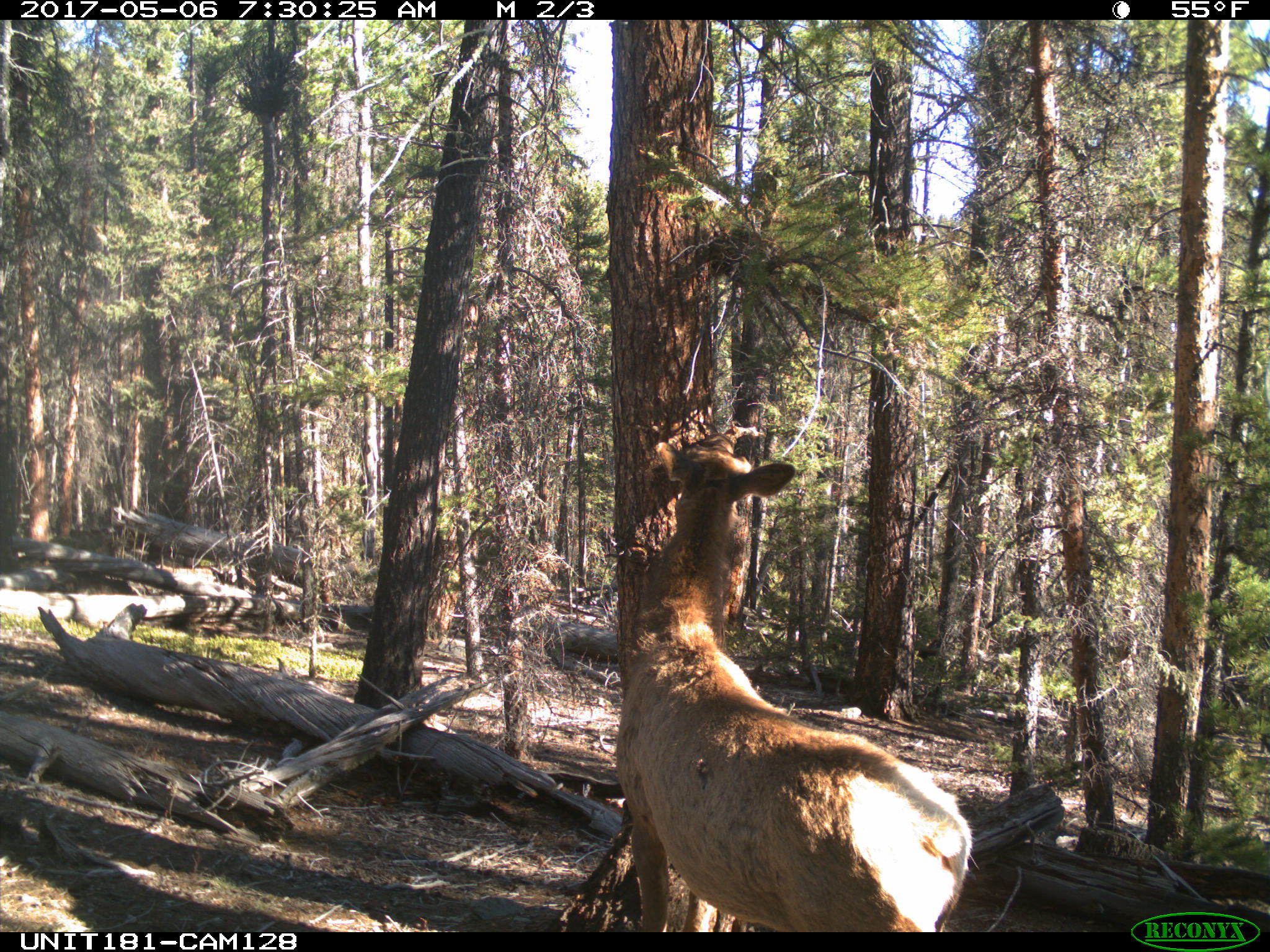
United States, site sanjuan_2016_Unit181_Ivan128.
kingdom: Animalia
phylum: Chordata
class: Mammalia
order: Artiodactyla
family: Cervidae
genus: Cervus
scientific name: Cervus elaphus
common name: red deer